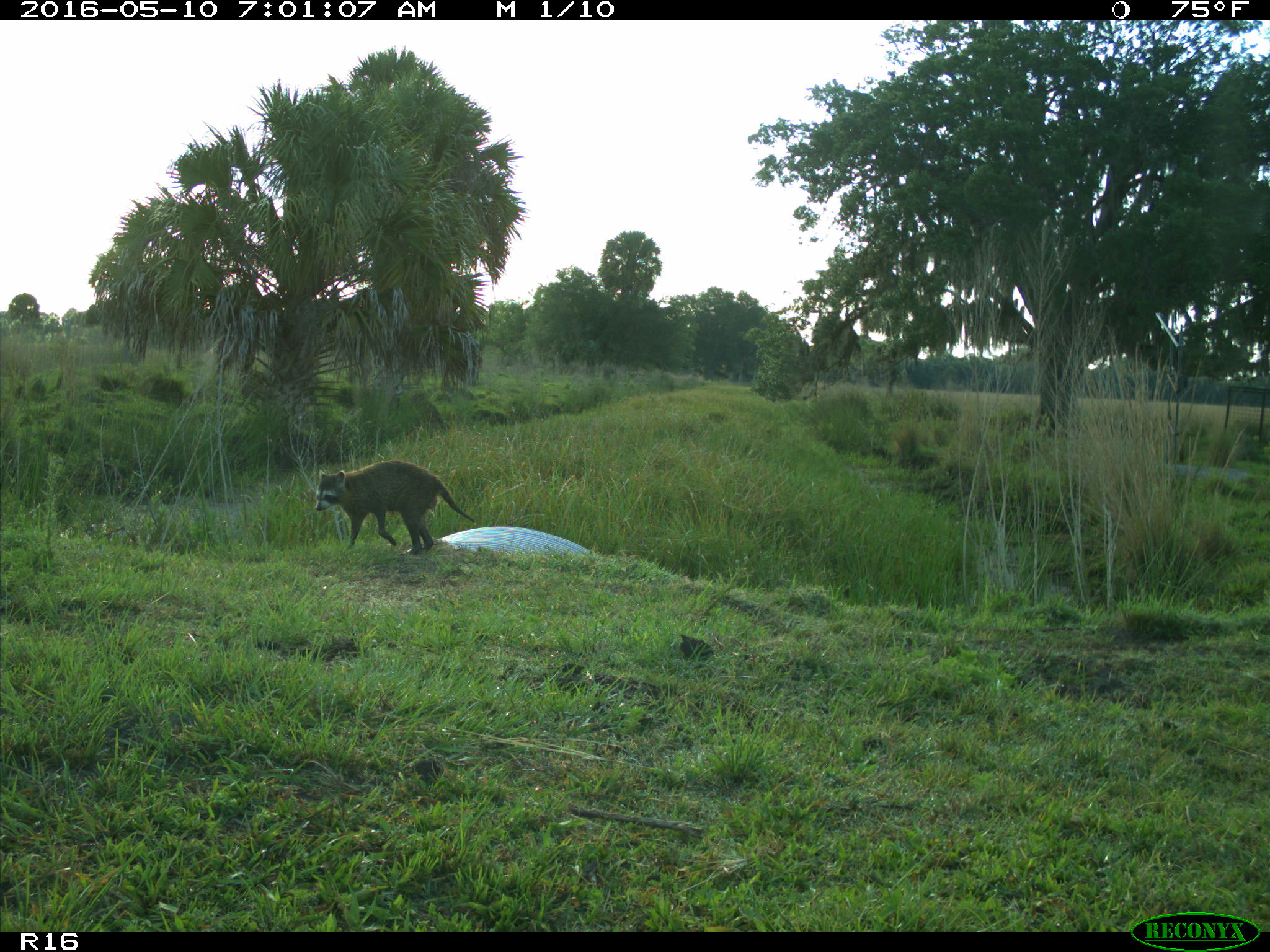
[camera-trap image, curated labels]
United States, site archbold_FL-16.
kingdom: Animalia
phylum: Chordata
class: Mammalia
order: Carnivora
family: Procyonidae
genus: Procyon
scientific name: Procyon lotor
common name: common raccoon